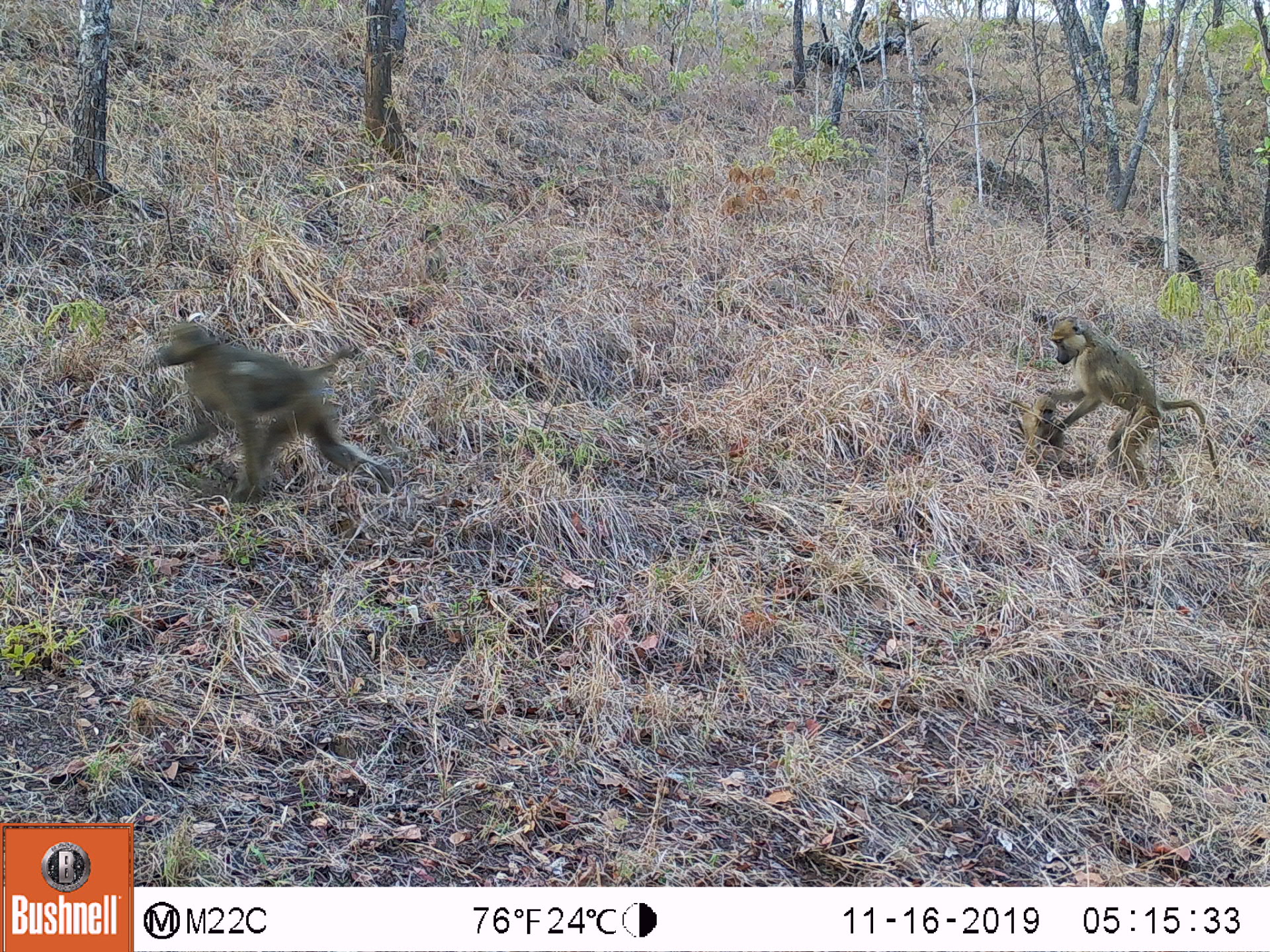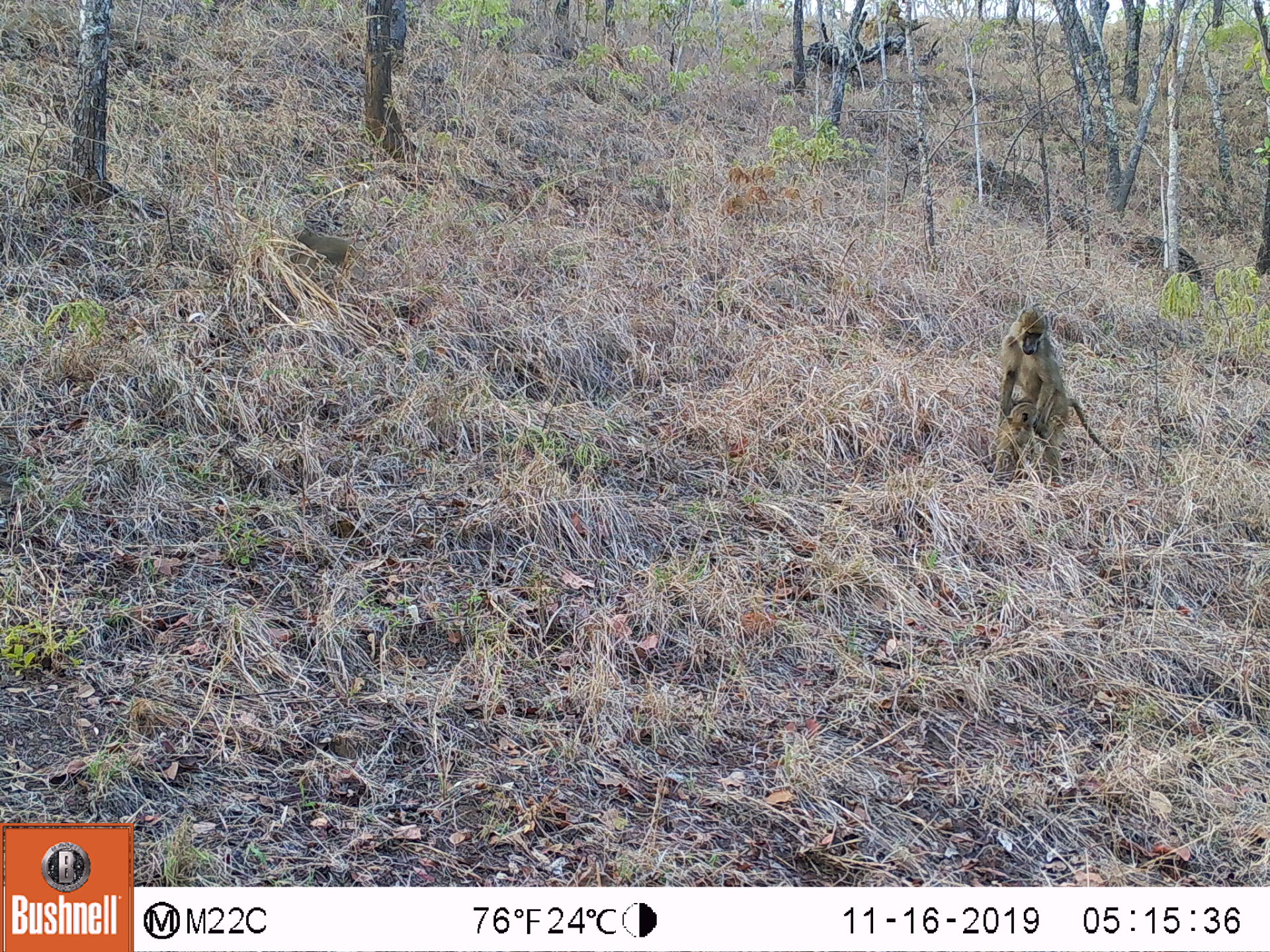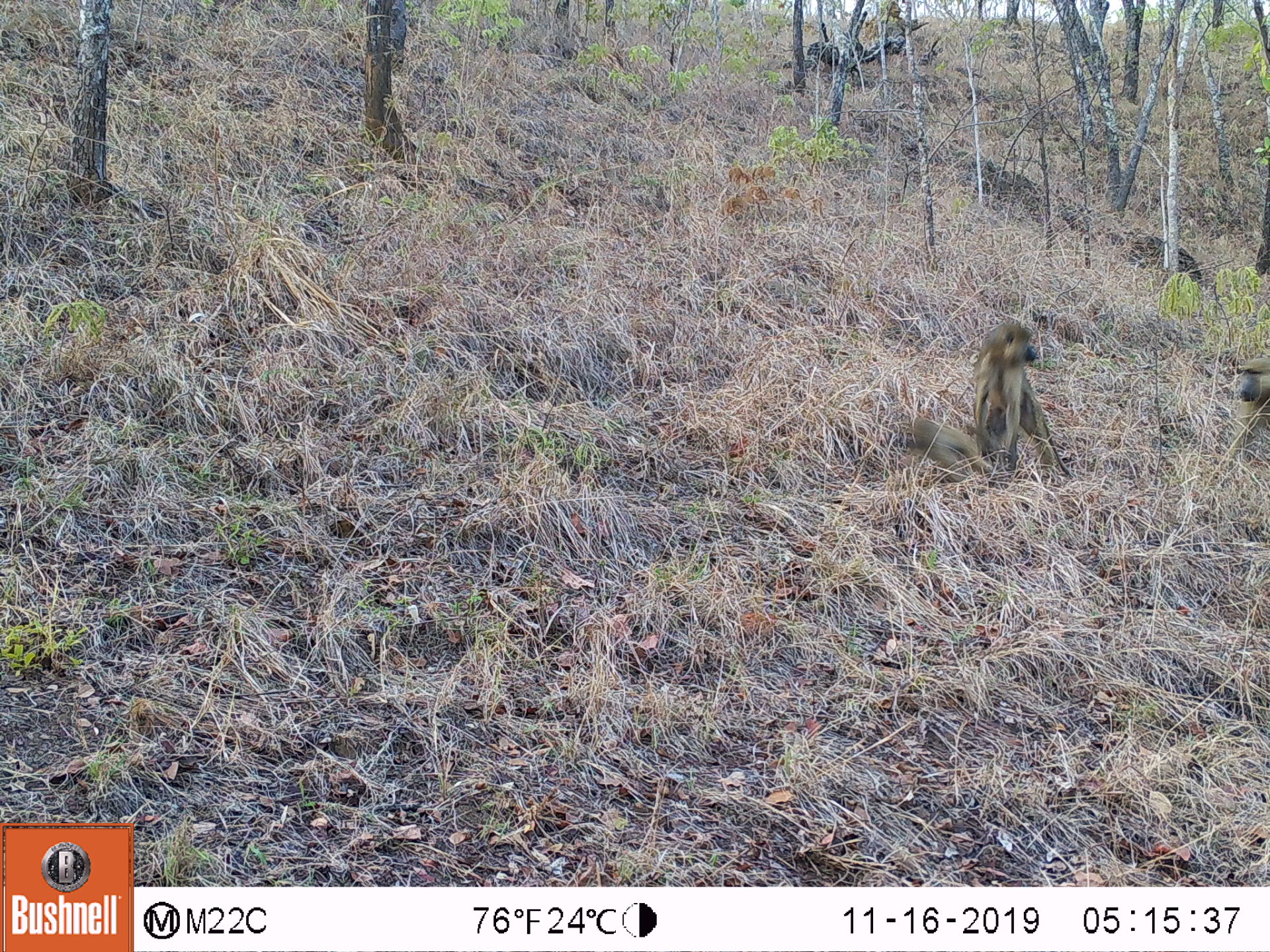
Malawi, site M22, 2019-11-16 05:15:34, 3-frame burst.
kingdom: Animalia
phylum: Chordata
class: Mammalia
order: Primates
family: Cercopithecidae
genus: Papio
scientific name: Papio cynocephalus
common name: yellow baboon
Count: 3.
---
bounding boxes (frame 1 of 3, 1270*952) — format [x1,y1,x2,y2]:
yellow baboon: [152,325,396,508]; [1047,310,1223,484]; [1018,393,1068,471]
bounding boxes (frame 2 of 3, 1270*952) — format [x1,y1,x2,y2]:
yellow baboon: [991,305,1127,466]; [986,401,1055,480]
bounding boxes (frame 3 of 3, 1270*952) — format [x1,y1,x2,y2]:
yellow baboon: [969,317,1062,472]; [898,407,996,476]; [1229,356,1269,435]